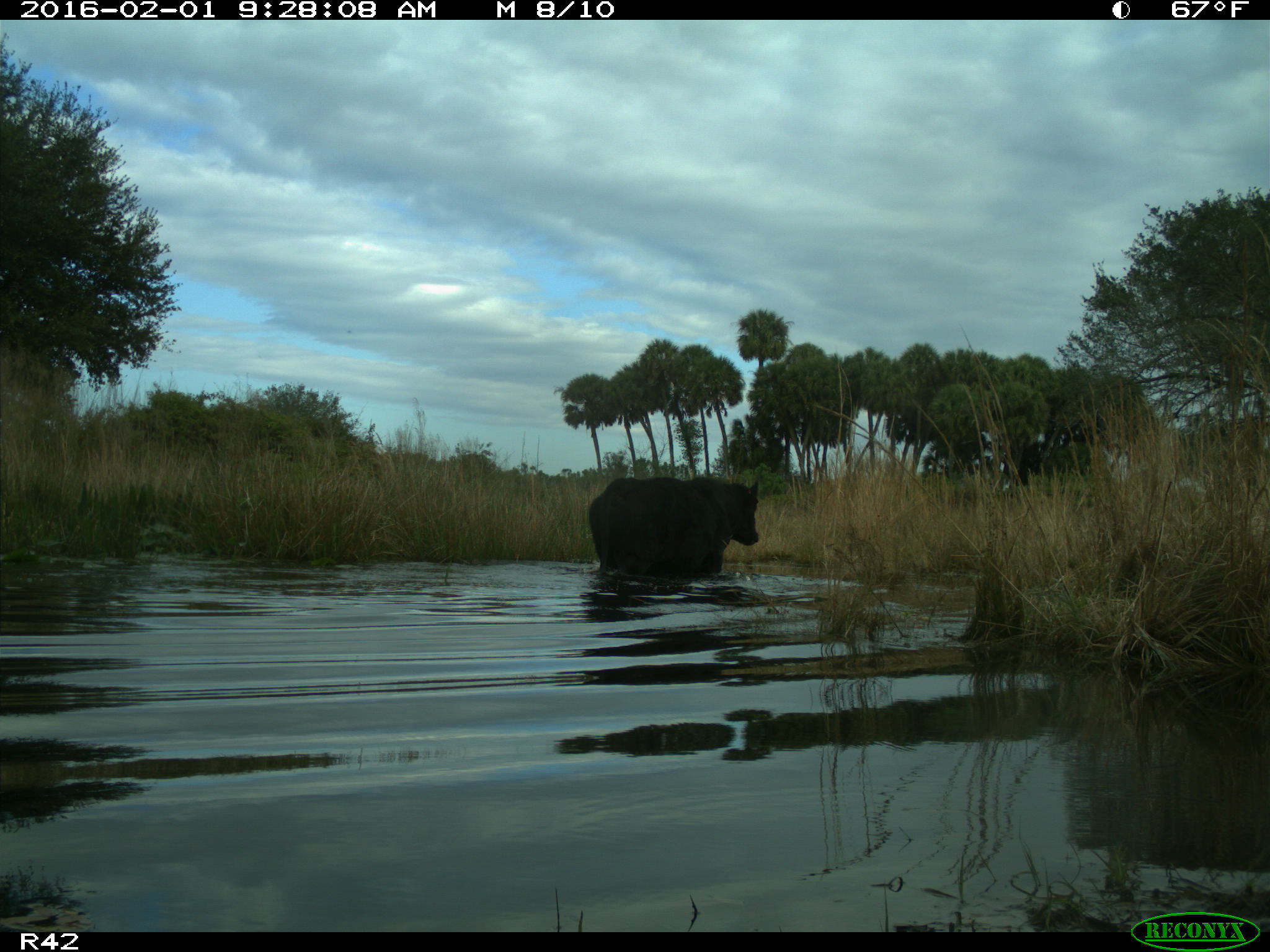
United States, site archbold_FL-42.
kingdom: Animalia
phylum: Chordata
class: Mammalia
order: Artiodactyla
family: Bovidae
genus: Bos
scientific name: Bos taurus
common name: domestic cow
Bos taurus (domestic cow).